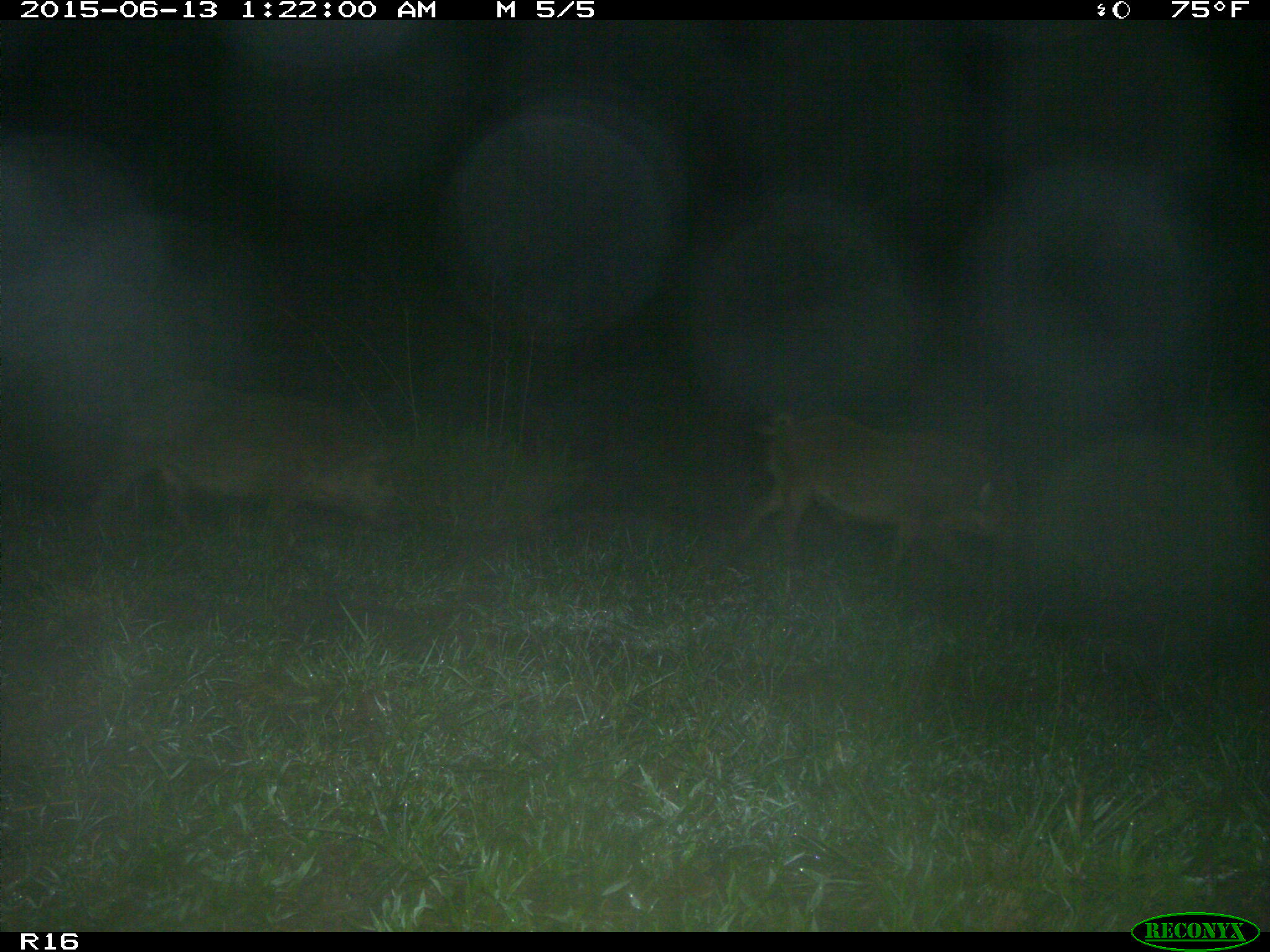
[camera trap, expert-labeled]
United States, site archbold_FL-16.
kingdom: Animalia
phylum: Chordata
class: Mammalia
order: Artiodactyla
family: Suidae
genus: Sus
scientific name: Sus scrofa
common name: wild boar